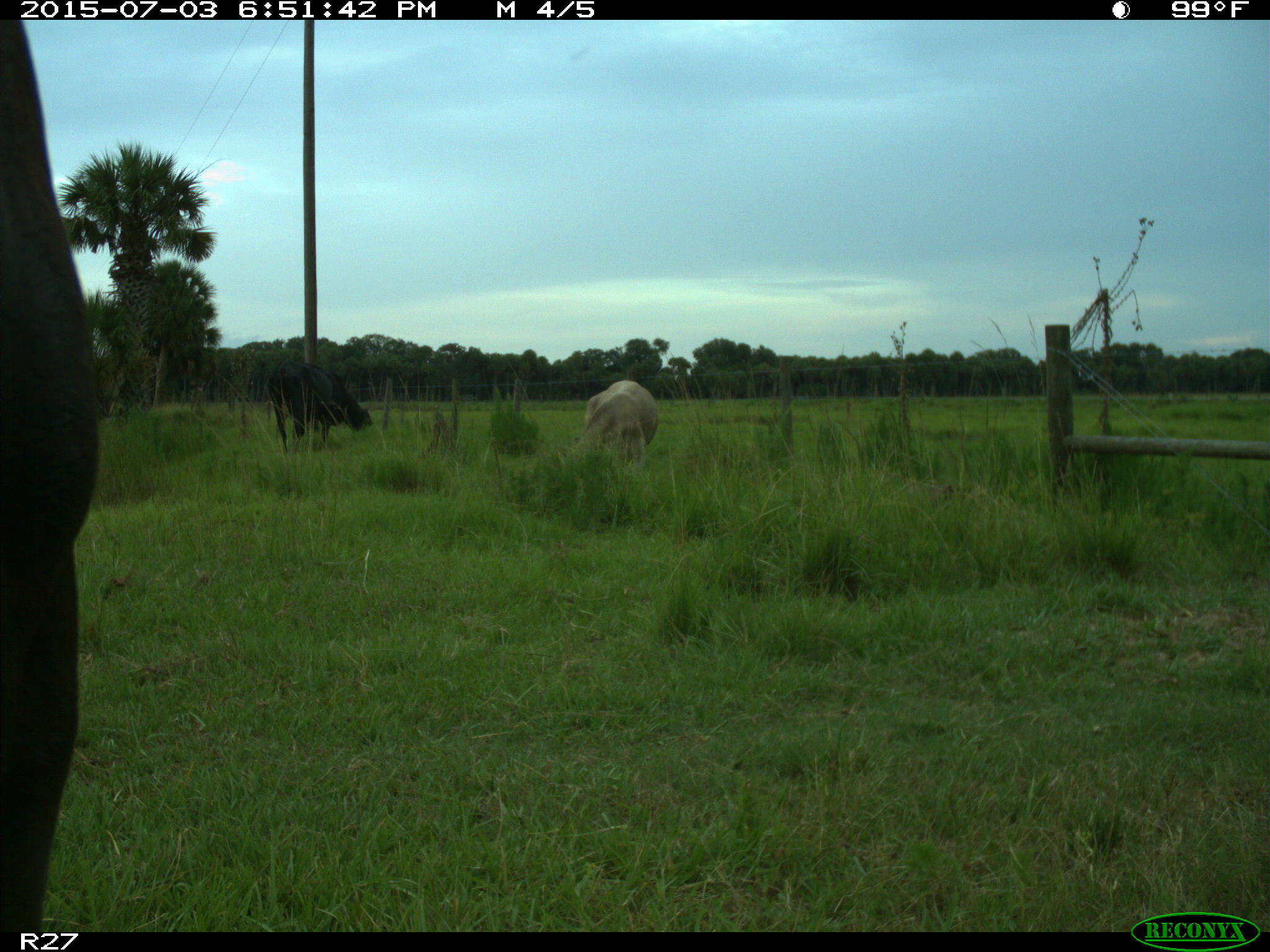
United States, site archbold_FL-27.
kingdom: Animalia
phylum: Chordata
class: Mammalia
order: Artiodactyla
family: Bovidae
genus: Bos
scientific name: Bos taurus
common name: domestic cow